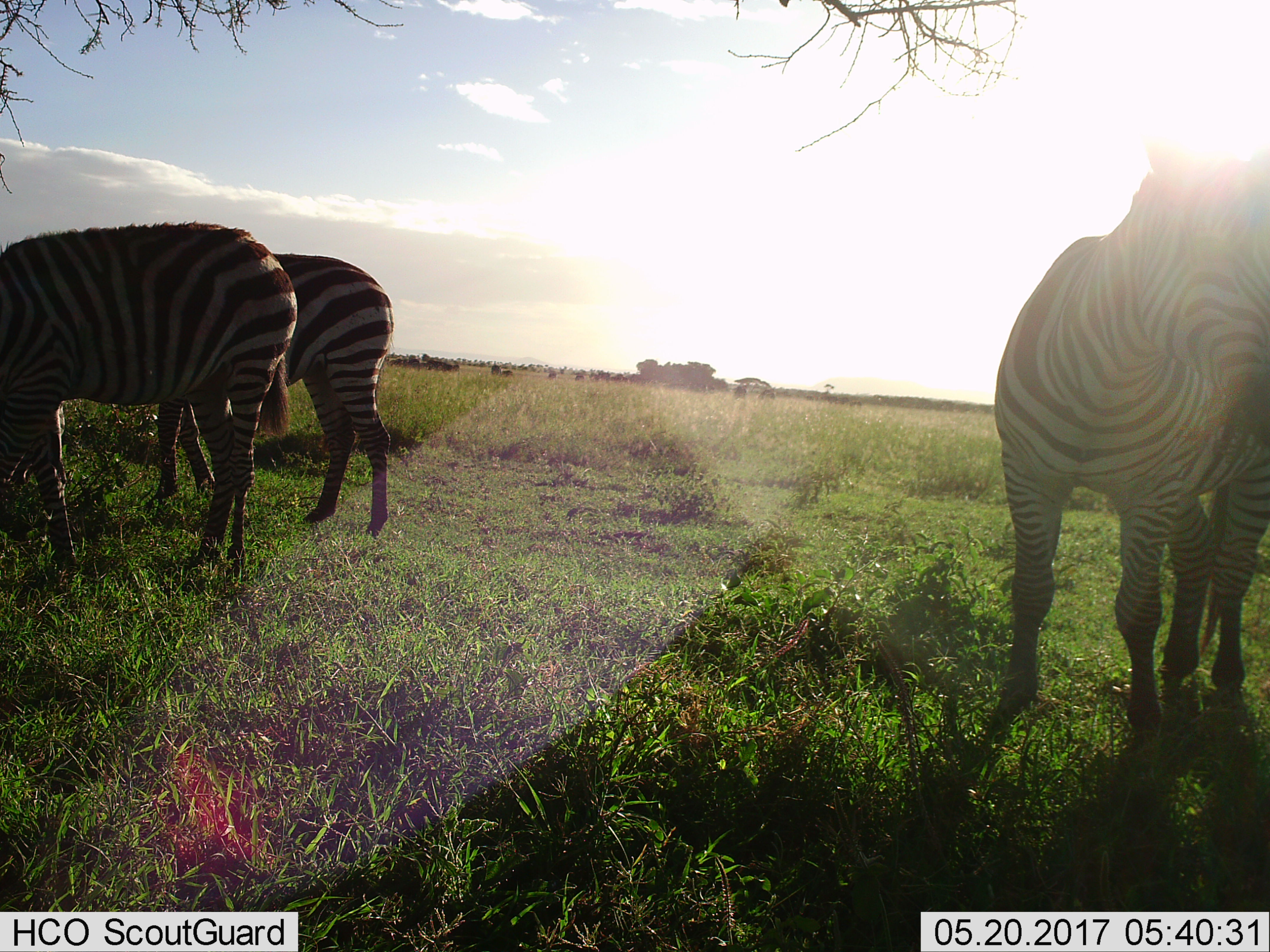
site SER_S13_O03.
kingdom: Animalia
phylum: Chordata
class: Mammalia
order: Perissodactyla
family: Equidae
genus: Equus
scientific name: Equus quagga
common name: plains zebra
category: zebraplains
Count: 3.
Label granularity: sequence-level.